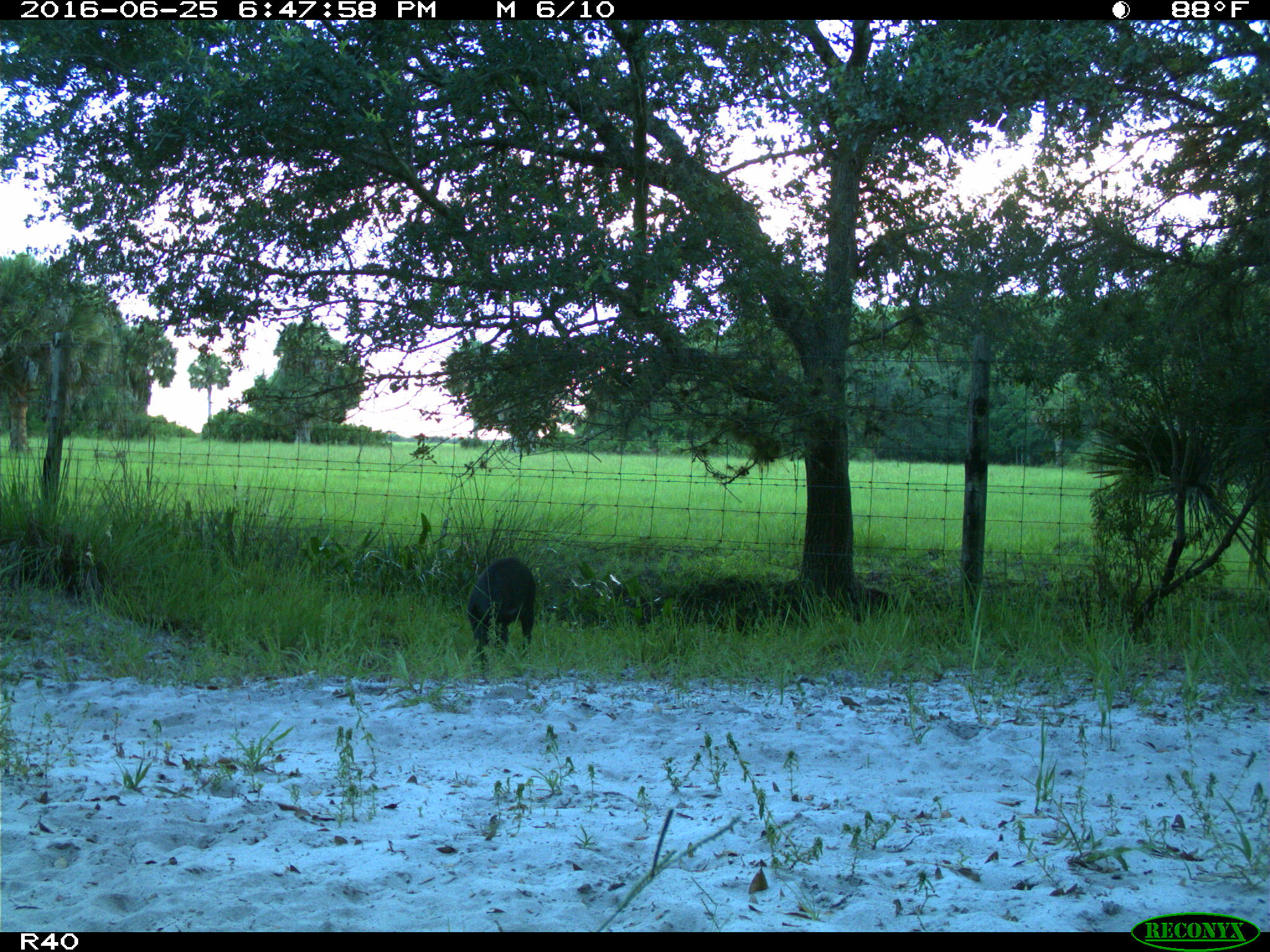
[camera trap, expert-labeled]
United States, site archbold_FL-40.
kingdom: Animalia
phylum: Chordata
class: Mammalia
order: Artiodactyla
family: Suidae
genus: Sus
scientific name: Sus scrofa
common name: wild boar